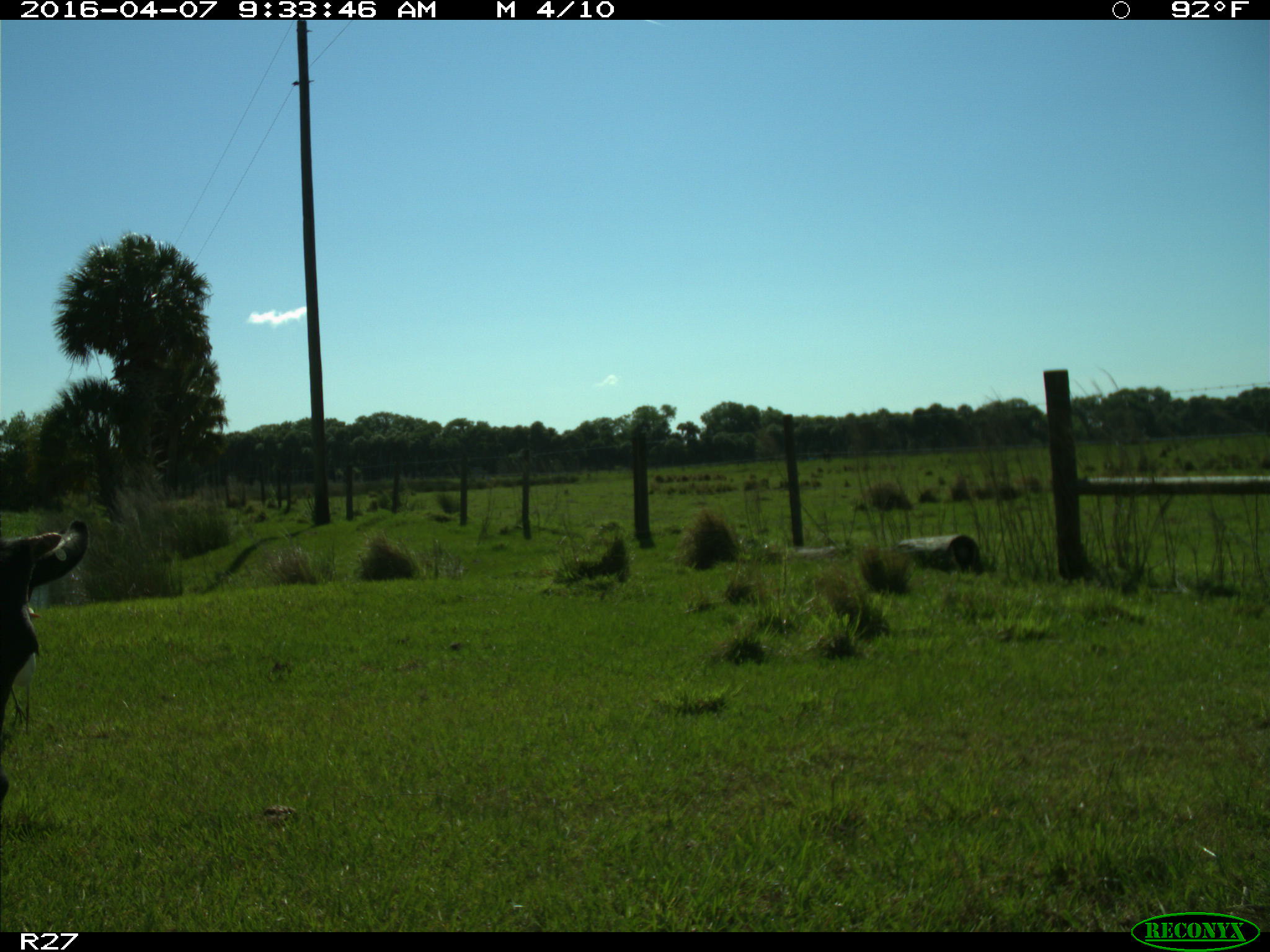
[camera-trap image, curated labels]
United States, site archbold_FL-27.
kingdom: Animalia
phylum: Chordata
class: Mammalia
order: Artiodactyla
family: Bovidae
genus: Bos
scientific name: Bos taurus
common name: domestic cow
Bos taurus (domestic cow).